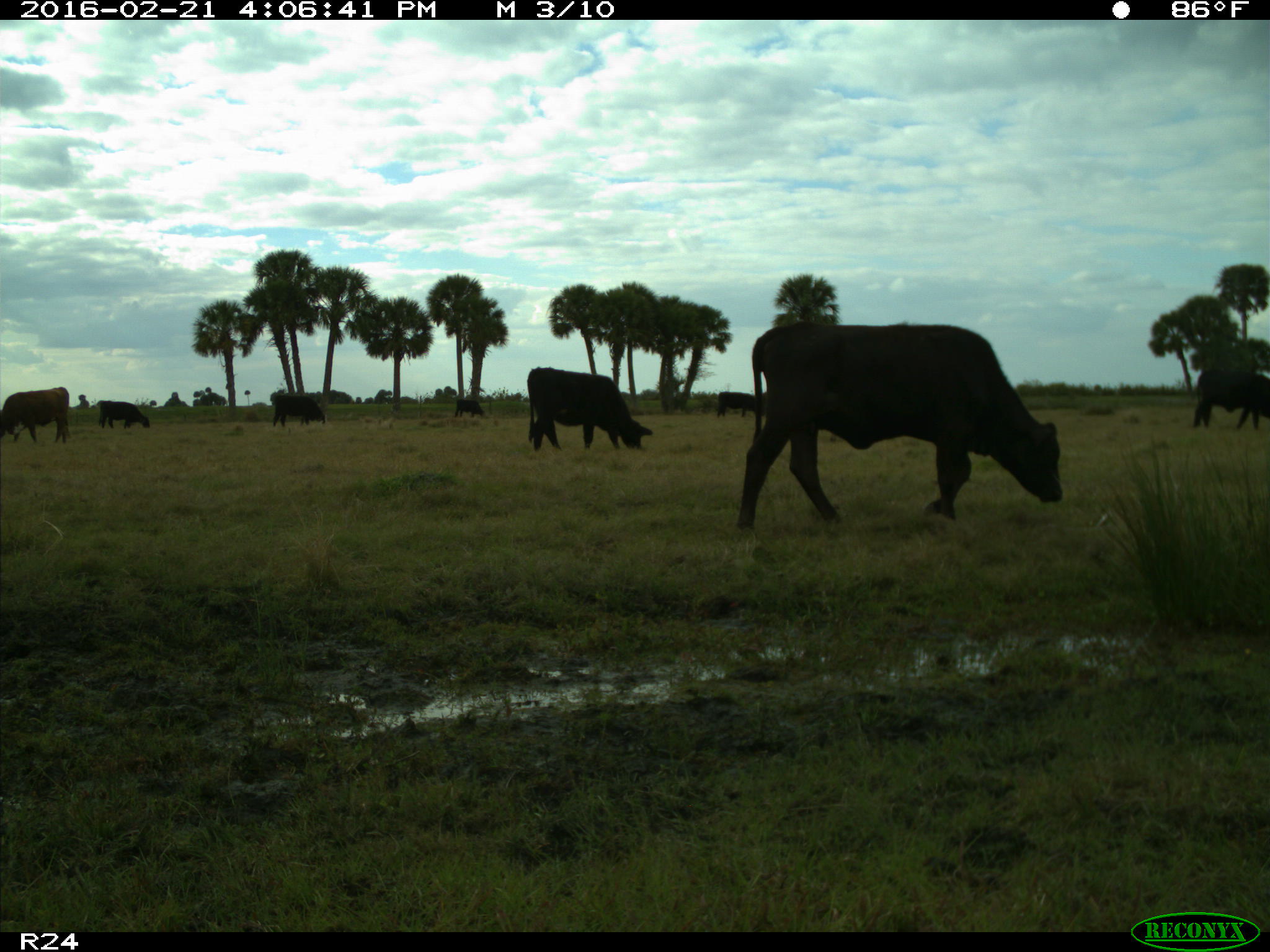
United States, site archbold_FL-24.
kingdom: Animalia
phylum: Chordata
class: Mammalia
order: Artiodactyla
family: Bovidae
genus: Bos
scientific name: Bos taurus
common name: domestic cow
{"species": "Bos taurus (domestic cow)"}